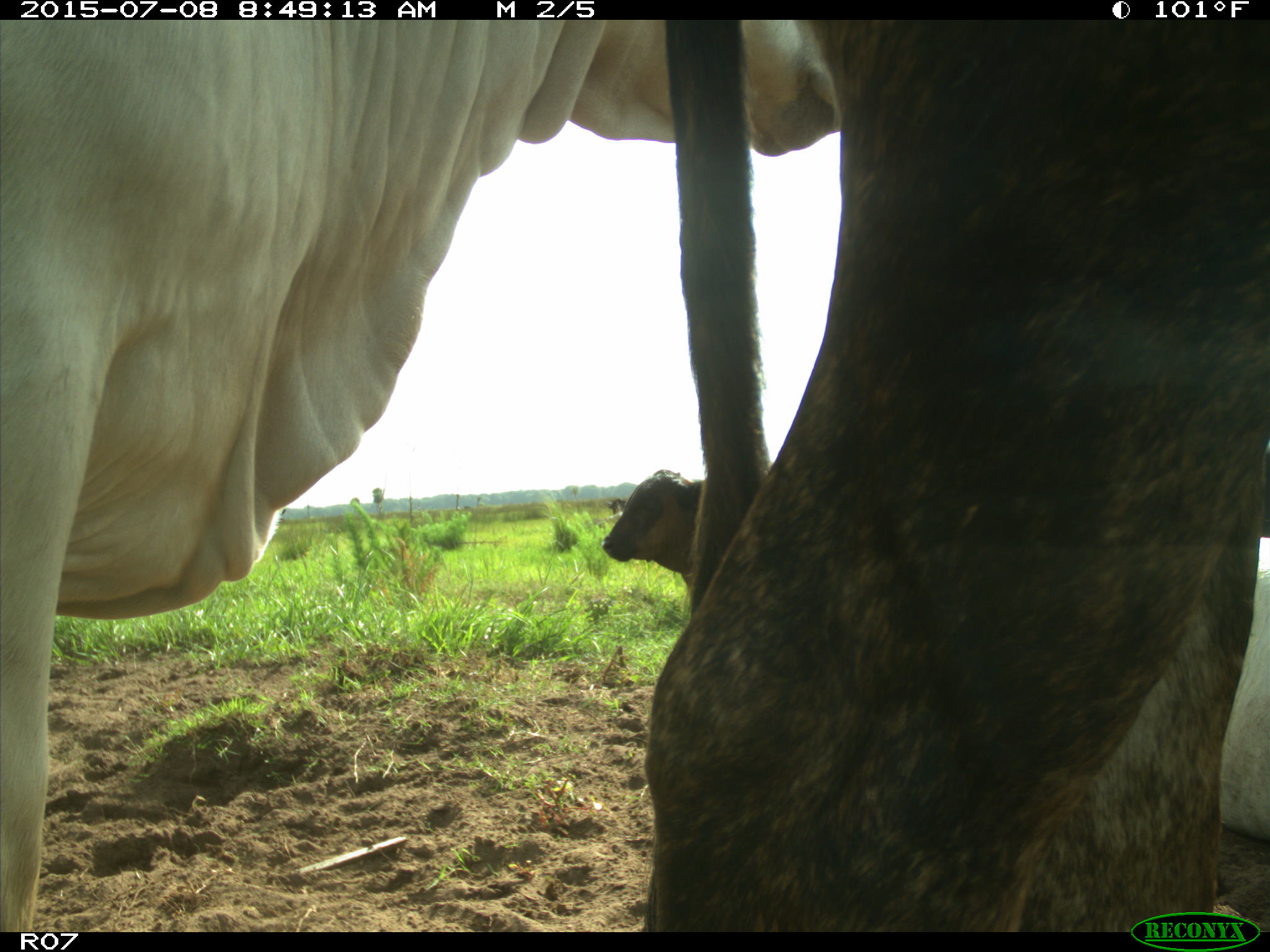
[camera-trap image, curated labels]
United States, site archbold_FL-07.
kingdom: Animalia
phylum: Chordata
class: Mammalia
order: Artiodactyla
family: Bovidae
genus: Bos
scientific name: Bos taurus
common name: domestic cow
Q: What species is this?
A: Bos taurus (domestic cow).